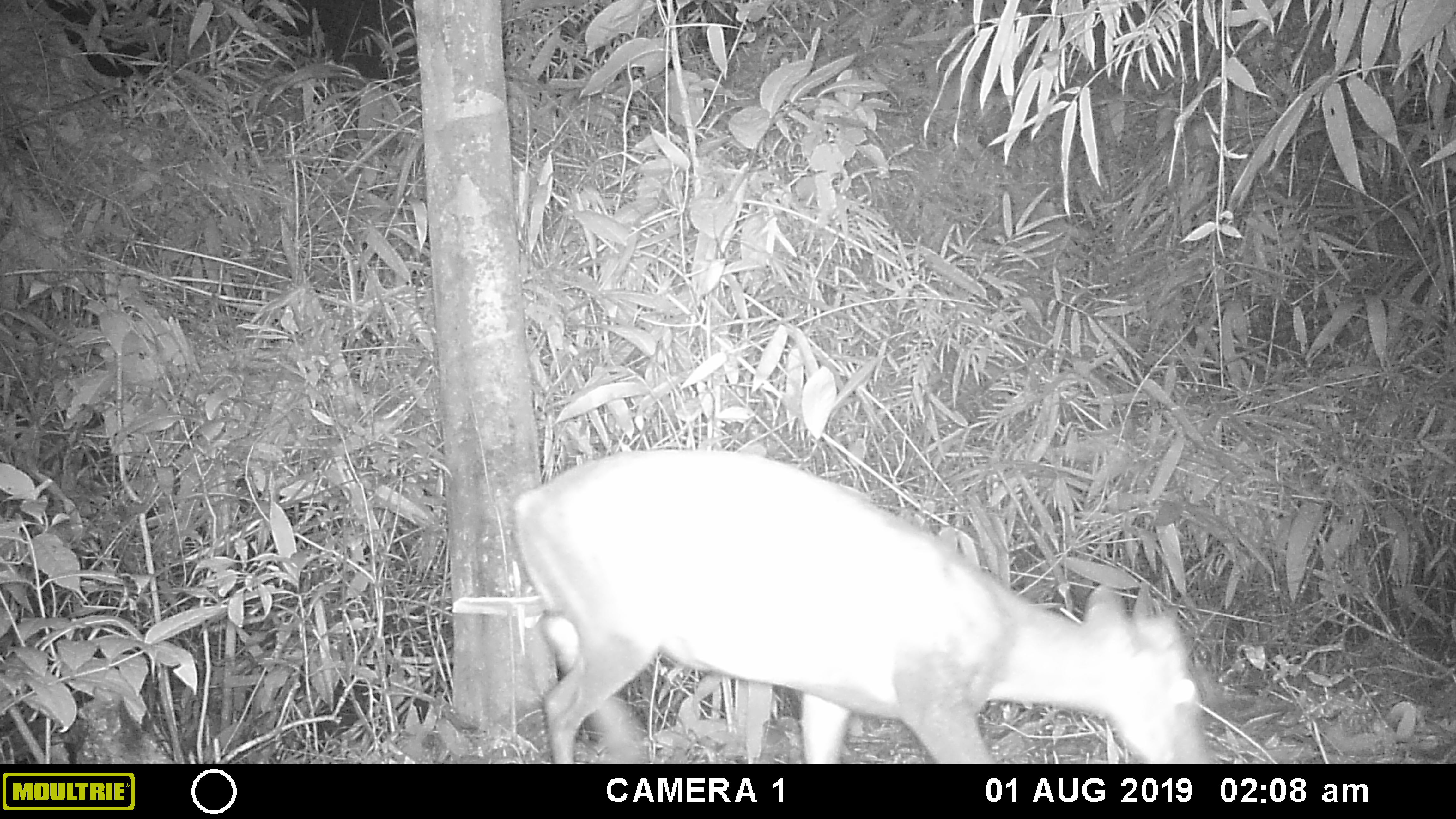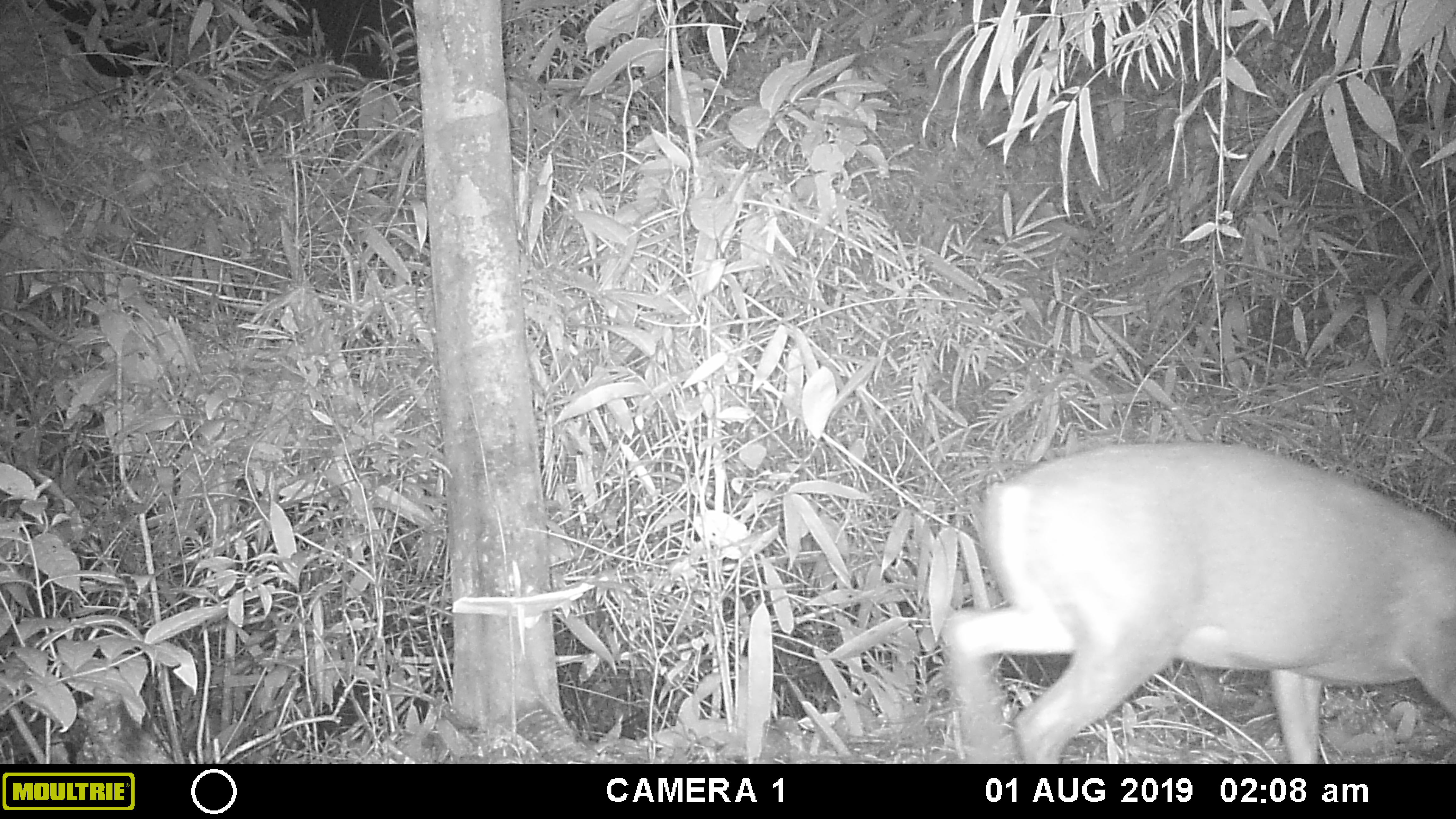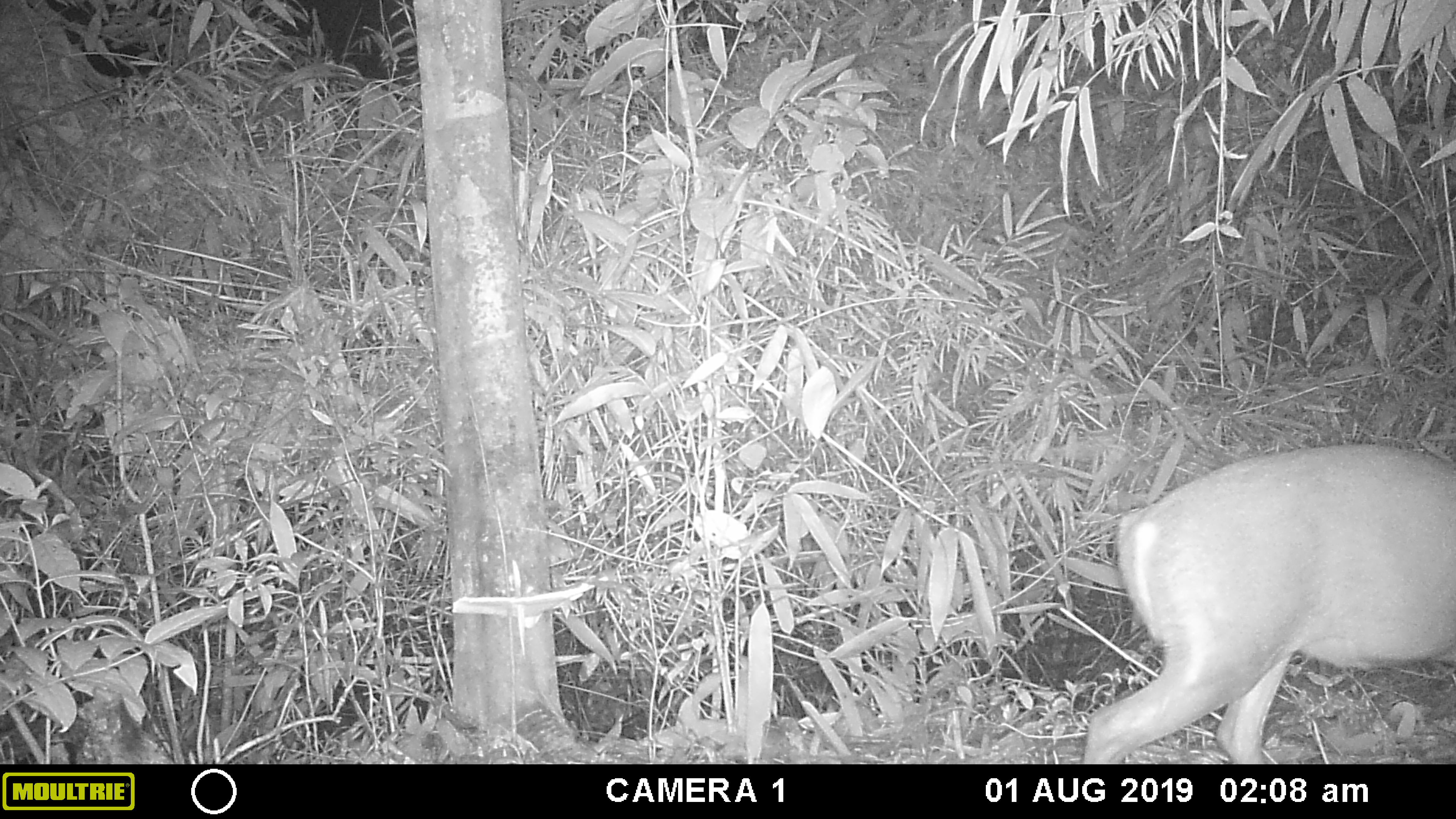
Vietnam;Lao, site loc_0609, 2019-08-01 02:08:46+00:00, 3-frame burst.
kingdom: Animalia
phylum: Chordata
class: Mammalia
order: Artiodactyla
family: Cervidae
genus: Muntiacus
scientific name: Muntiacus rooseveltorum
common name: roosevelt's muntjac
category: roosevelts muntjac group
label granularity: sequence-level